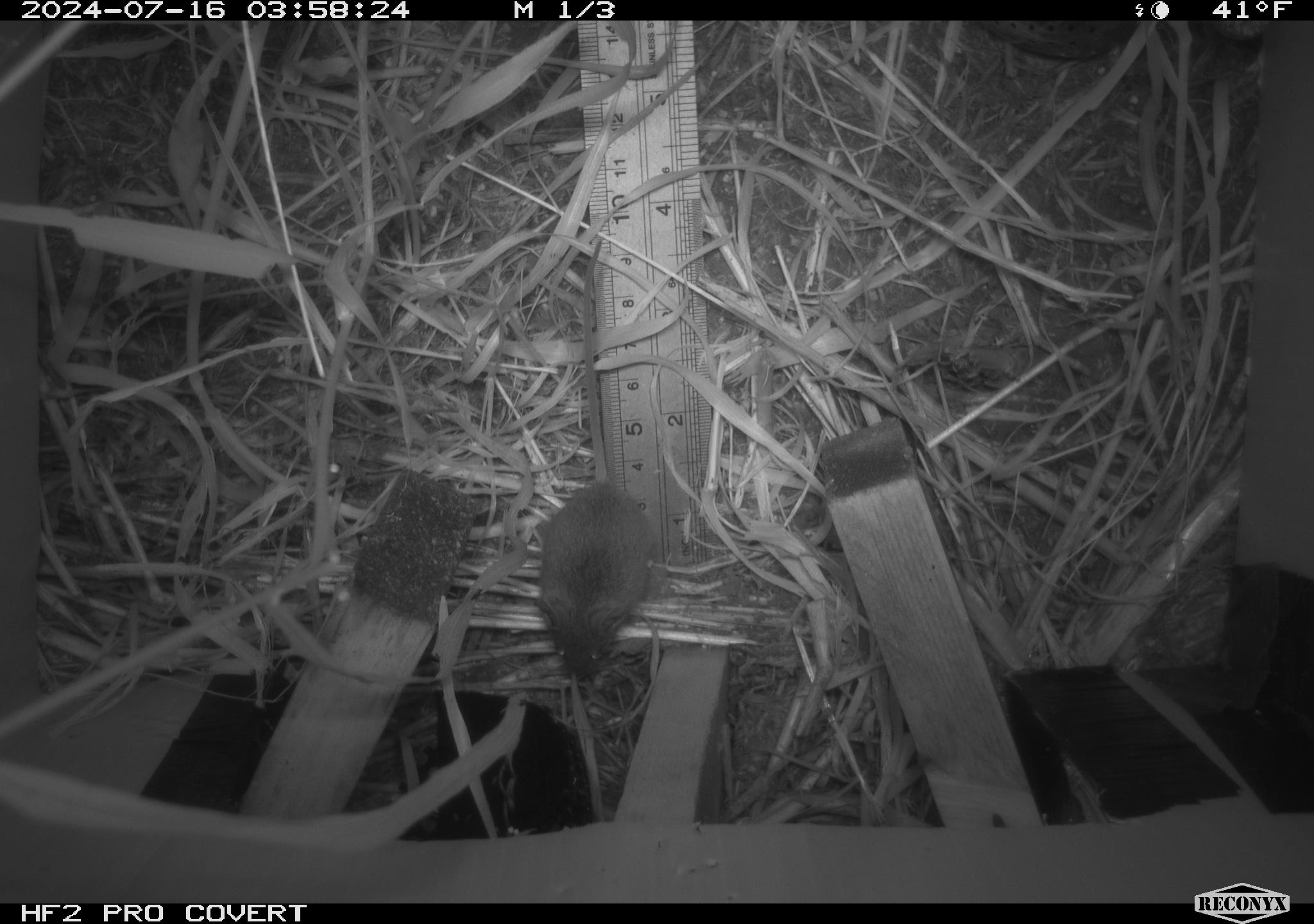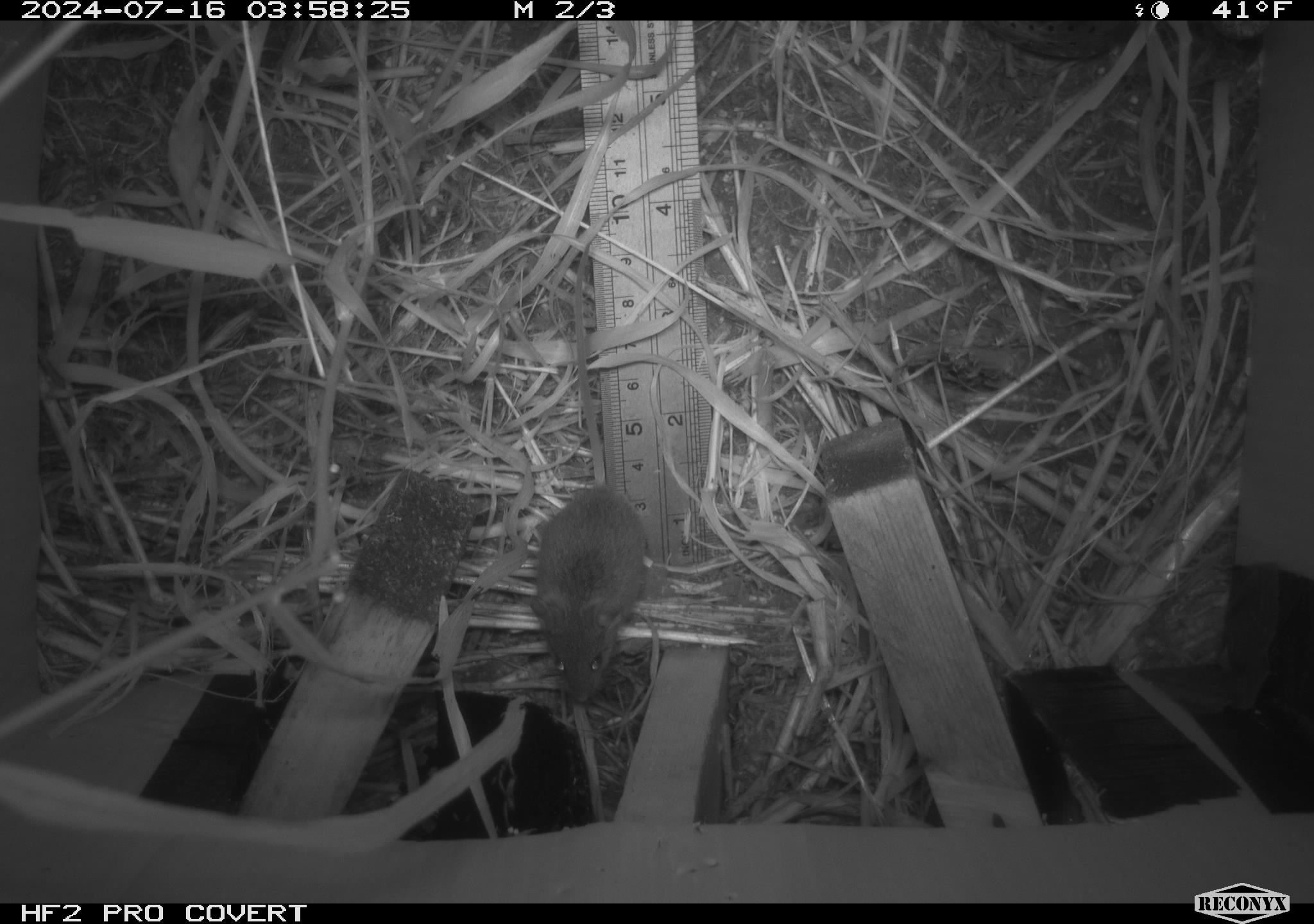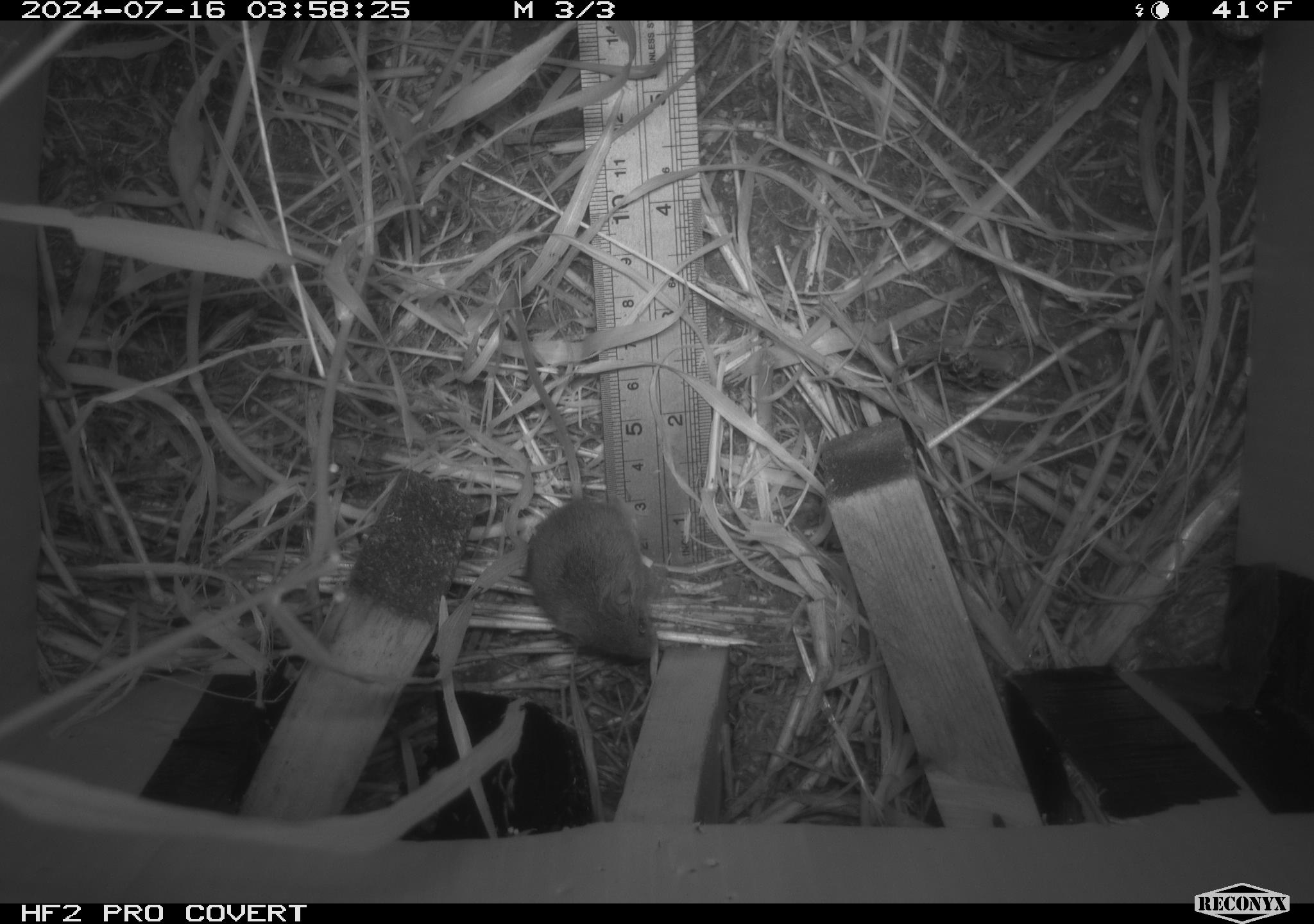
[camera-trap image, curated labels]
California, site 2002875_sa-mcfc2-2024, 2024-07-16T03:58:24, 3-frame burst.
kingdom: Animalia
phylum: Chordata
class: Mammalia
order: Rodentia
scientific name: Rodentia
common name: mouse species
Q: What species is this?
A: Mouse species (Rodentia).